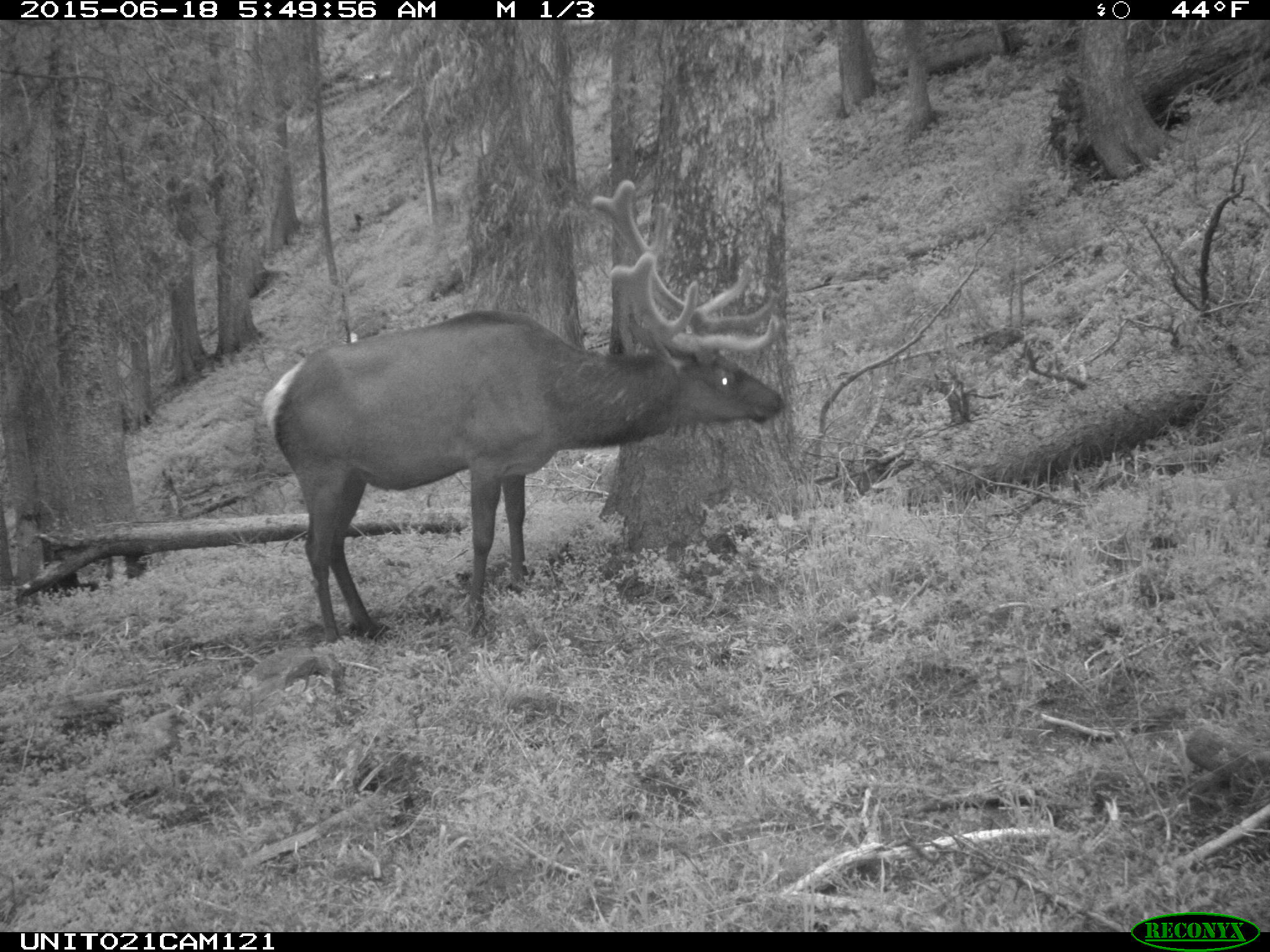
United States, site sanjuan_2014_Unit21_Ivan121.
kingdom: Animalia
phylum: Chordata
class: Mammalia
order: Artiodactyla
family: Cervidae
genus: Cervus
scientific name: Cervus elaphus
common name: red deer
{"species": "Cervus elaphus (red deer)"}